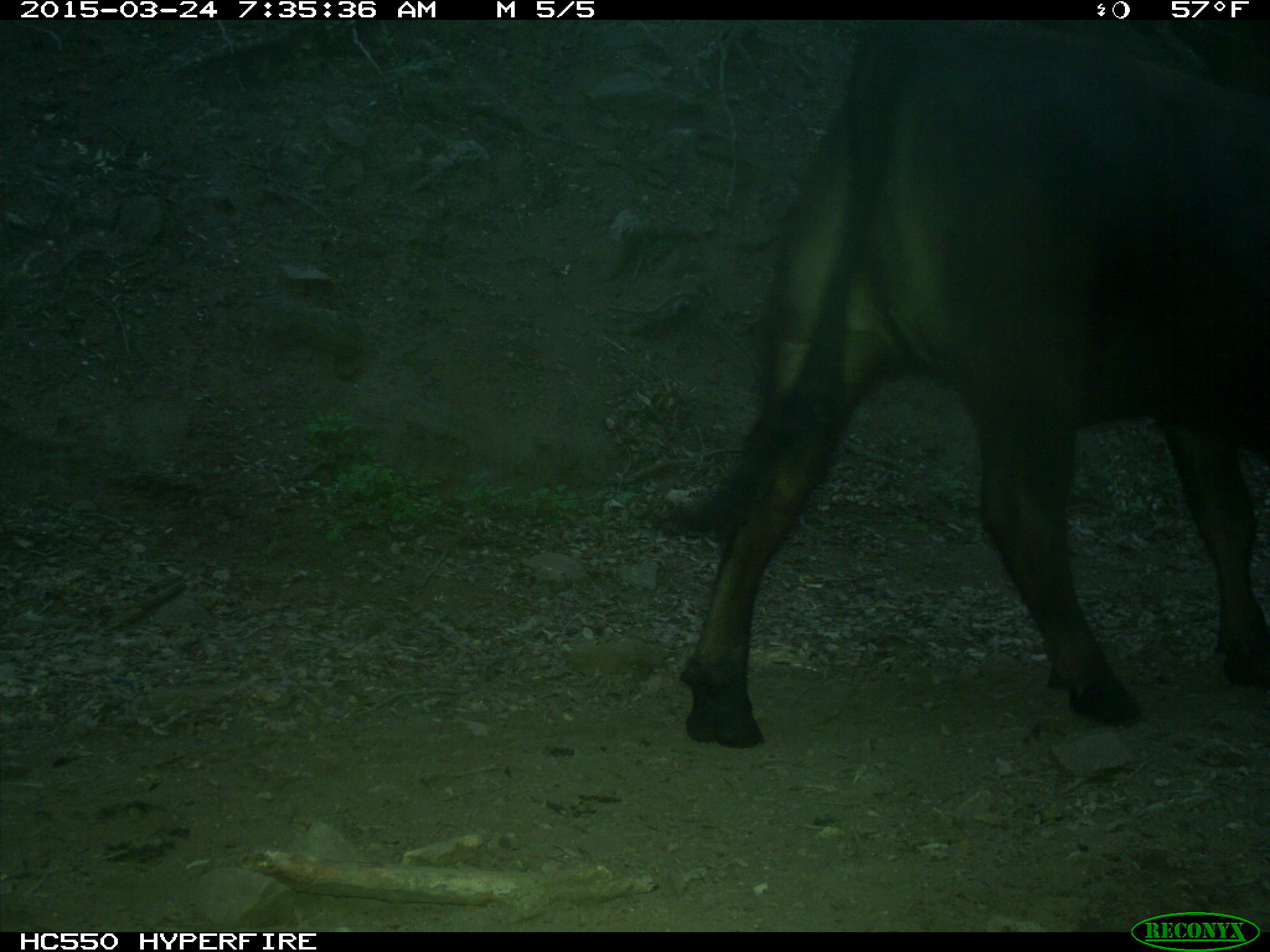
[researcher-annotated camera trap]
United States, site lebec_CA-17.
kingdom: Animalia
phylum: Chordata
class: Mammalia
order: Artiodactyla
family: Bovidae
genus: Bos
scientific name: Bos taurus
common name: domestic cow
Bos taurus (domestic cow).